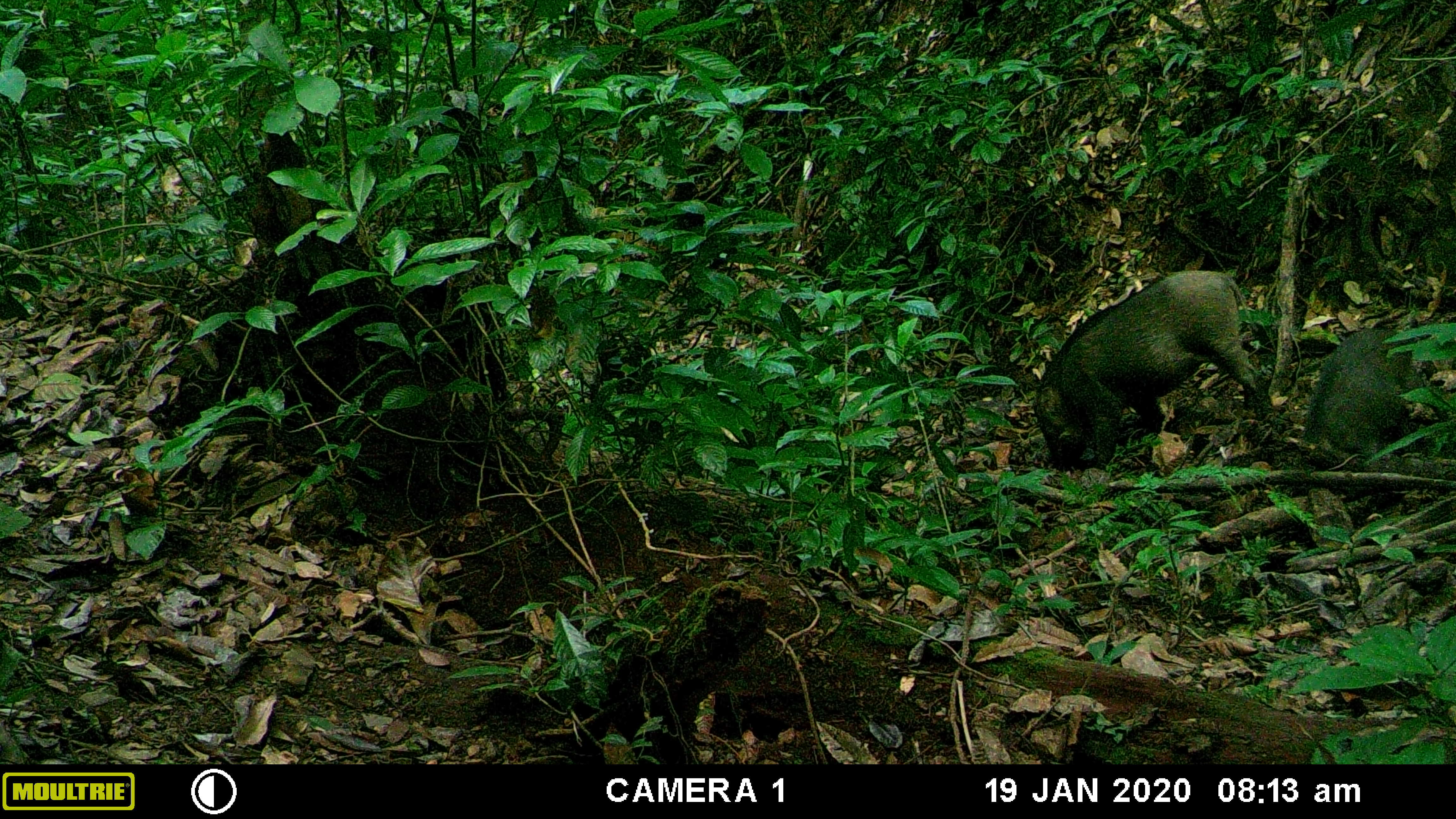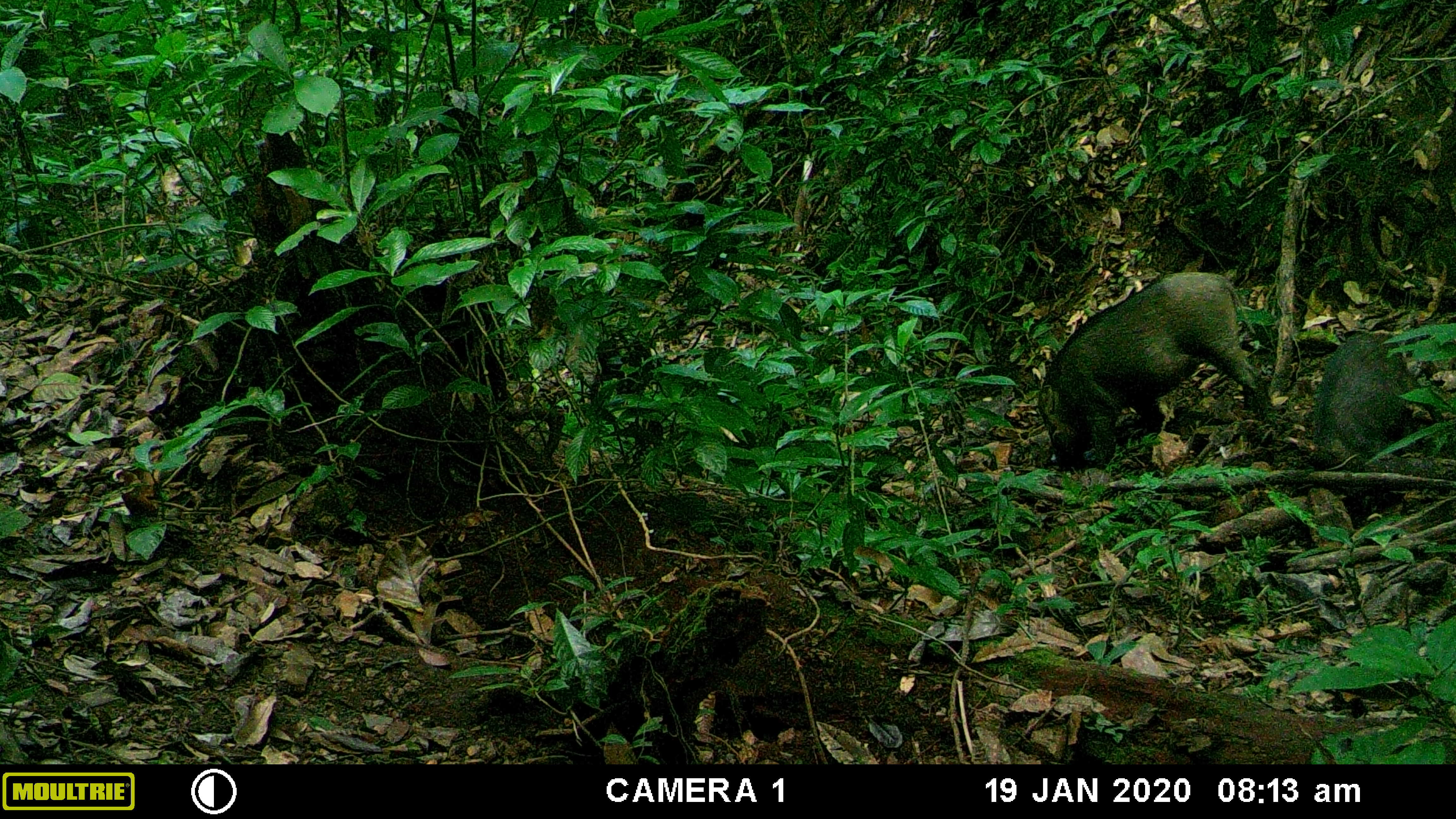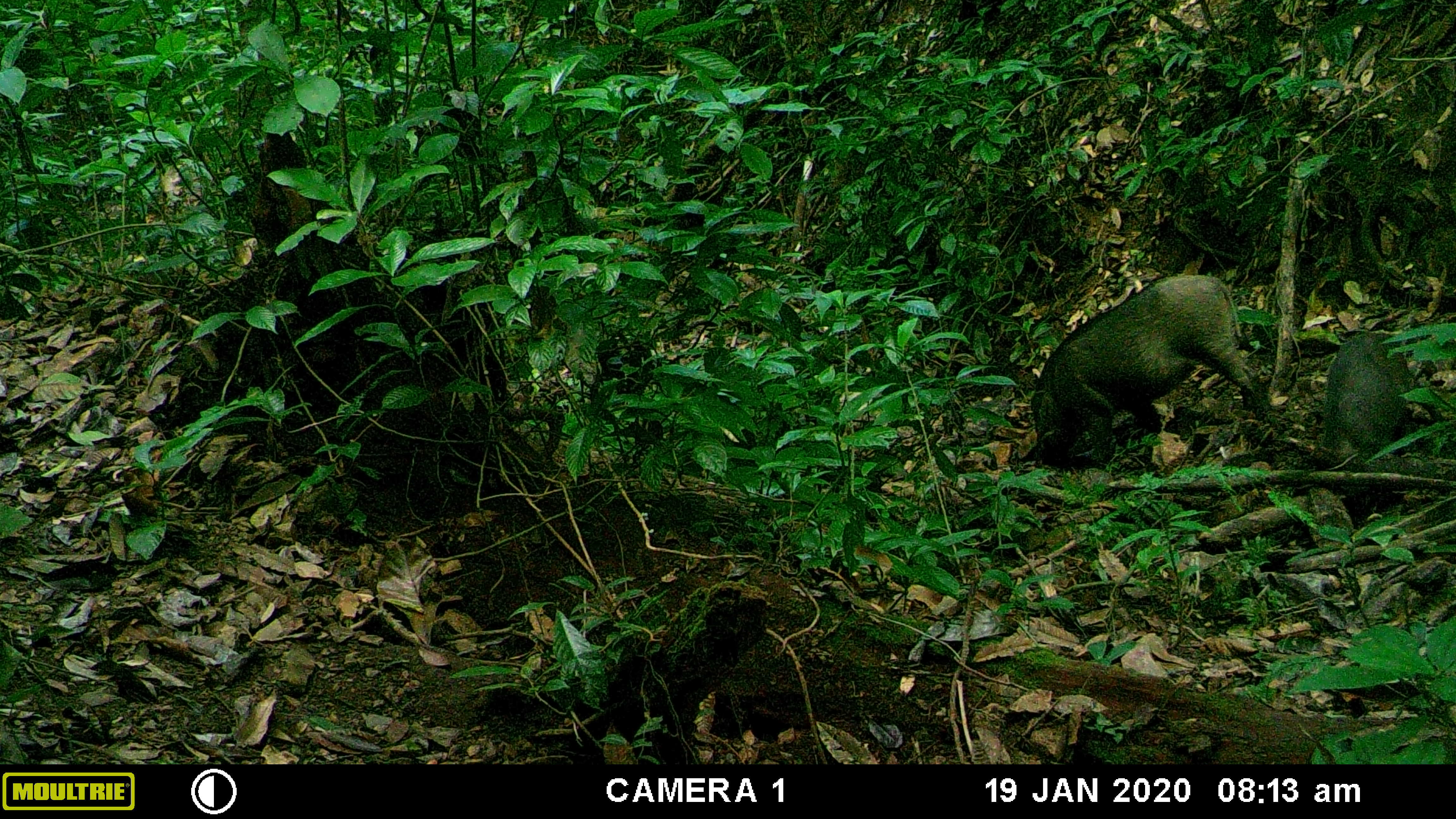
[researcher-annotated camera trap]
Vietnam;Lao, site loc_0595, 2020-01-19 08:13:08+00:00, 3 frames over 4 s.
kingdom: Animalia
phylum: Chordata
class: Mammalia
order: Artiodactyla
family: Suidae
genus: Sus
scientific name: Sus scrofa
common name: eurasian wild pig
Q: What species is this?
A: Eurasian wild pig (Sus scrofa).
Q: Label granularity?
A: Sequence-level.